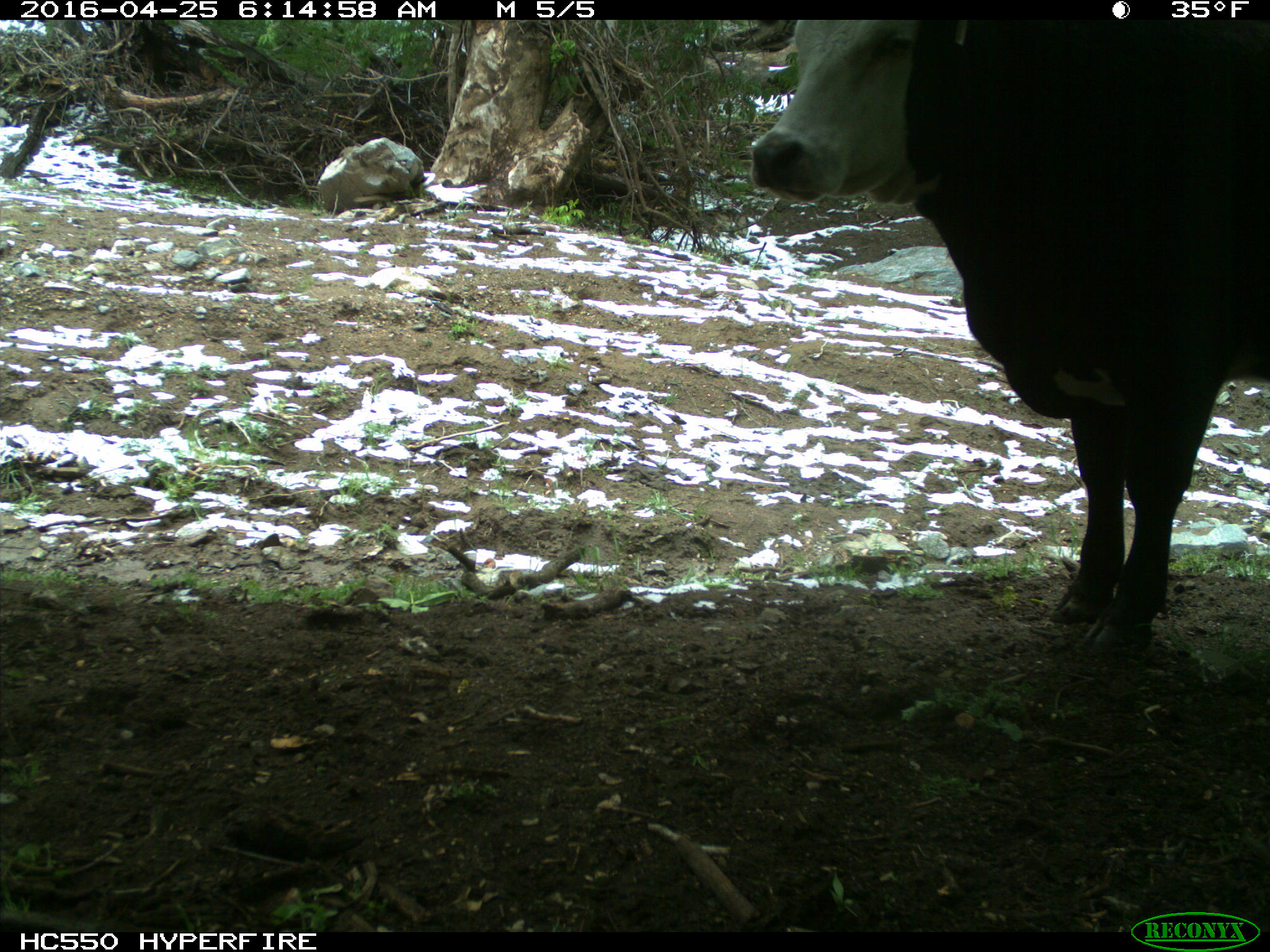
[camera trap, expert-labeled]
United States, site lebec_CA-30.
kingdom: Animalia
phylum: Chordata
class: Mammalia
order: Artiodactyla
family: Bovidae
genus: Bos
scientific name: Bos taurus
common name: domestic cow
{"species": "Bos taurus (domestic cow)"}